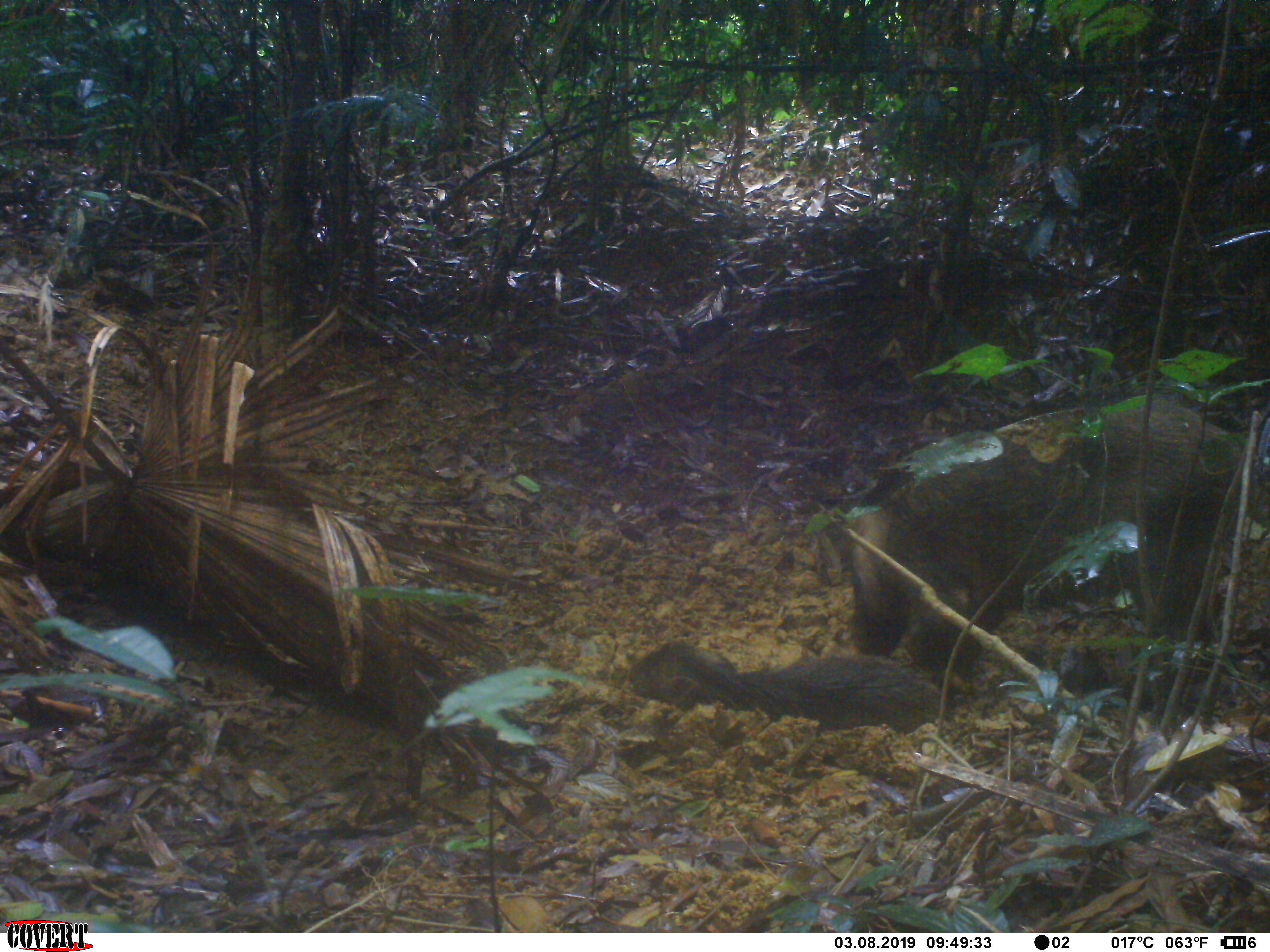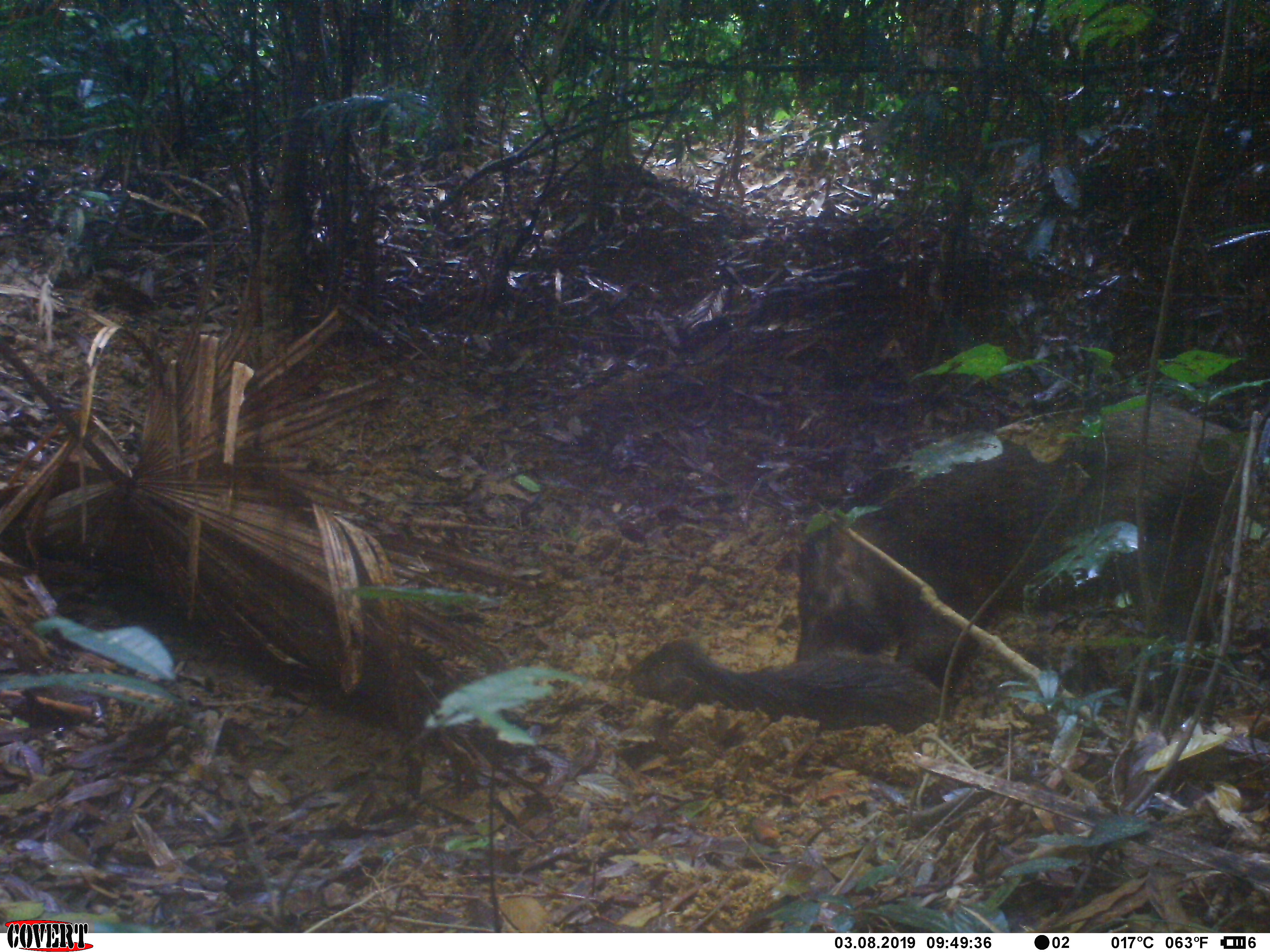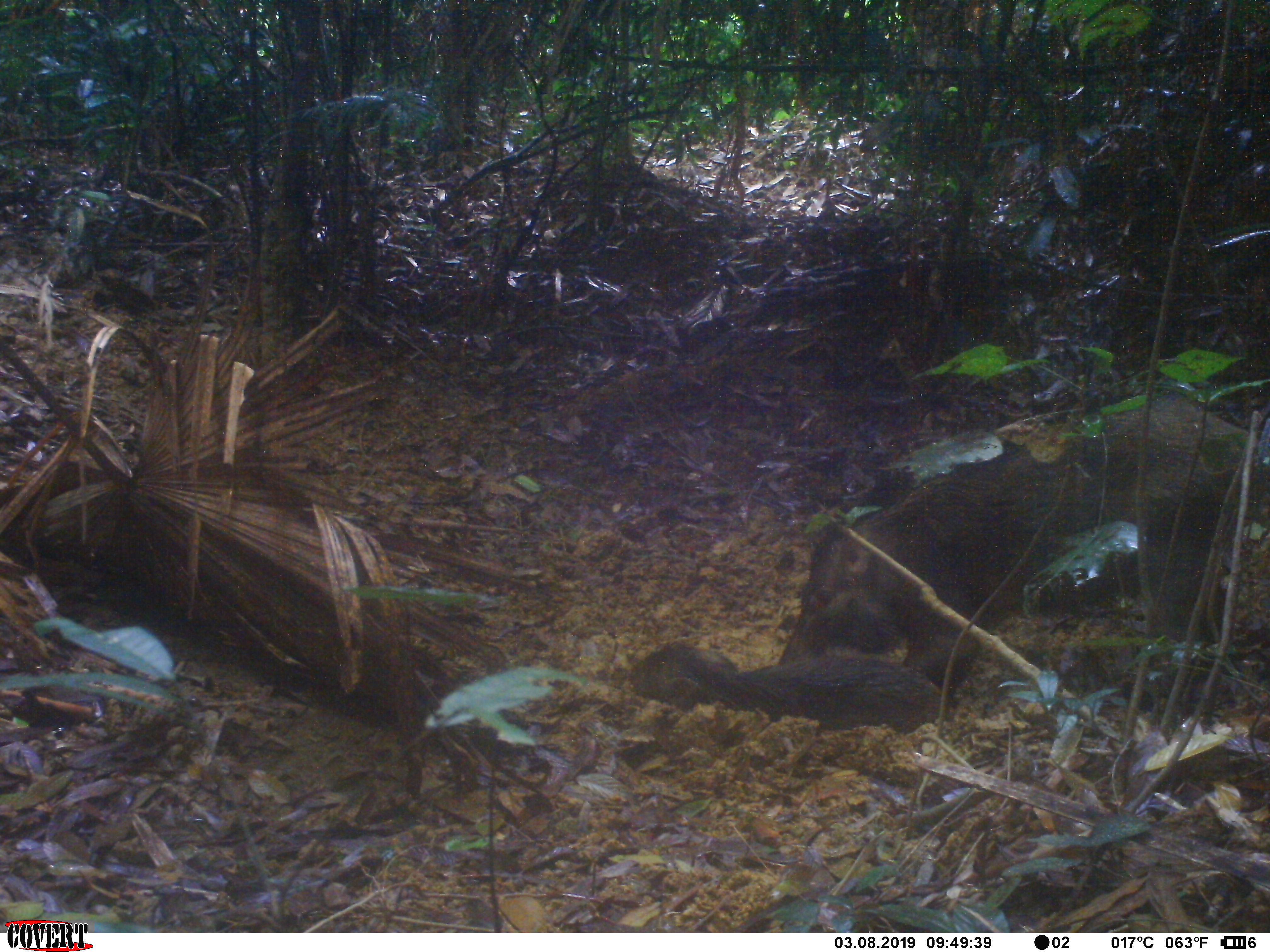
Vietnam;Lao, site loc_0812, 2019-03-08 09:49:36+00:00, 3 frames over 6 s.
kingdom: Animalia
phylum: Chordata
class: Mammalia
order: Artiodactyla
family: Suidae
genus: Sus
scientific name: Sus scrofa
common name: eurasian wild pig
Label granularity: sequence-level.